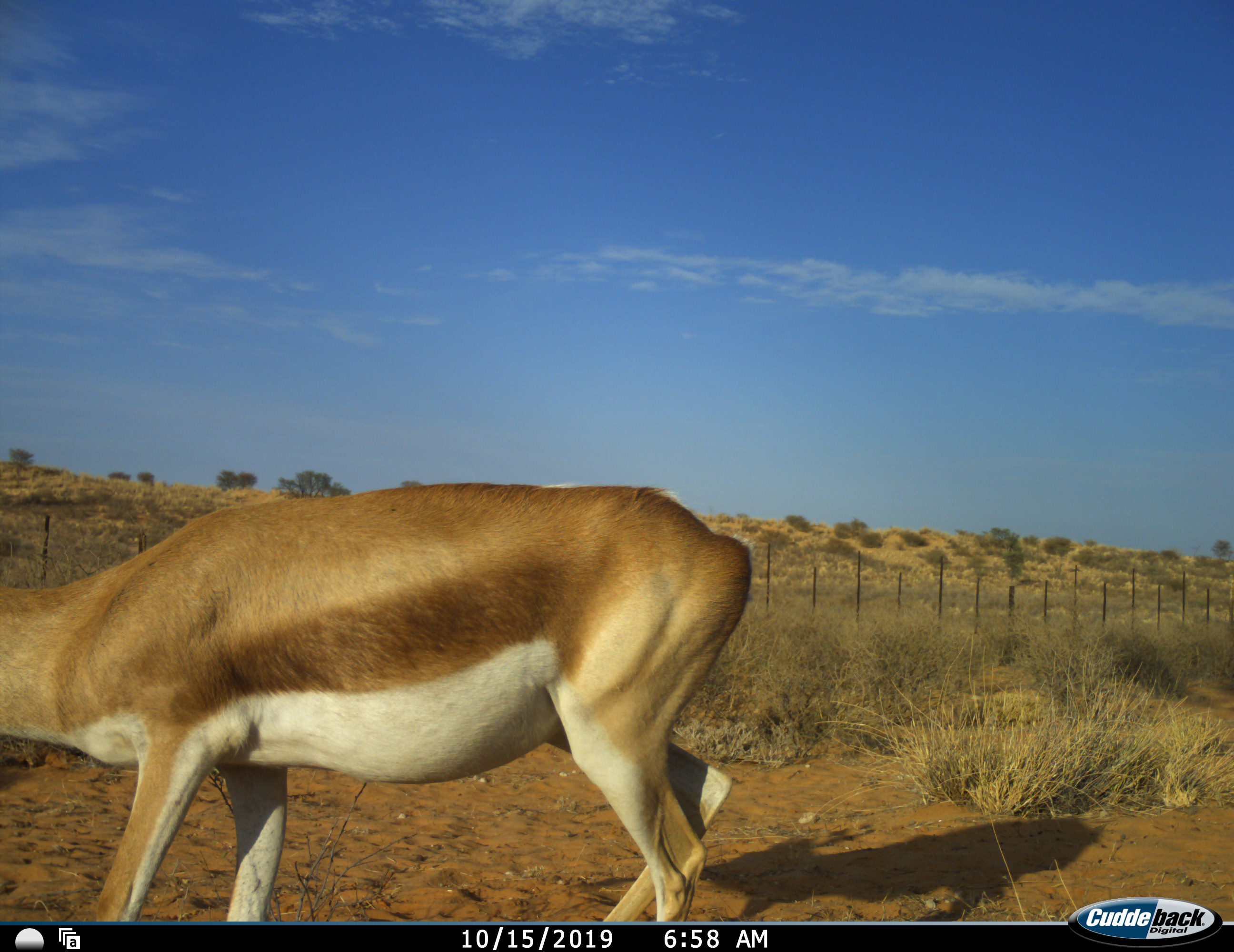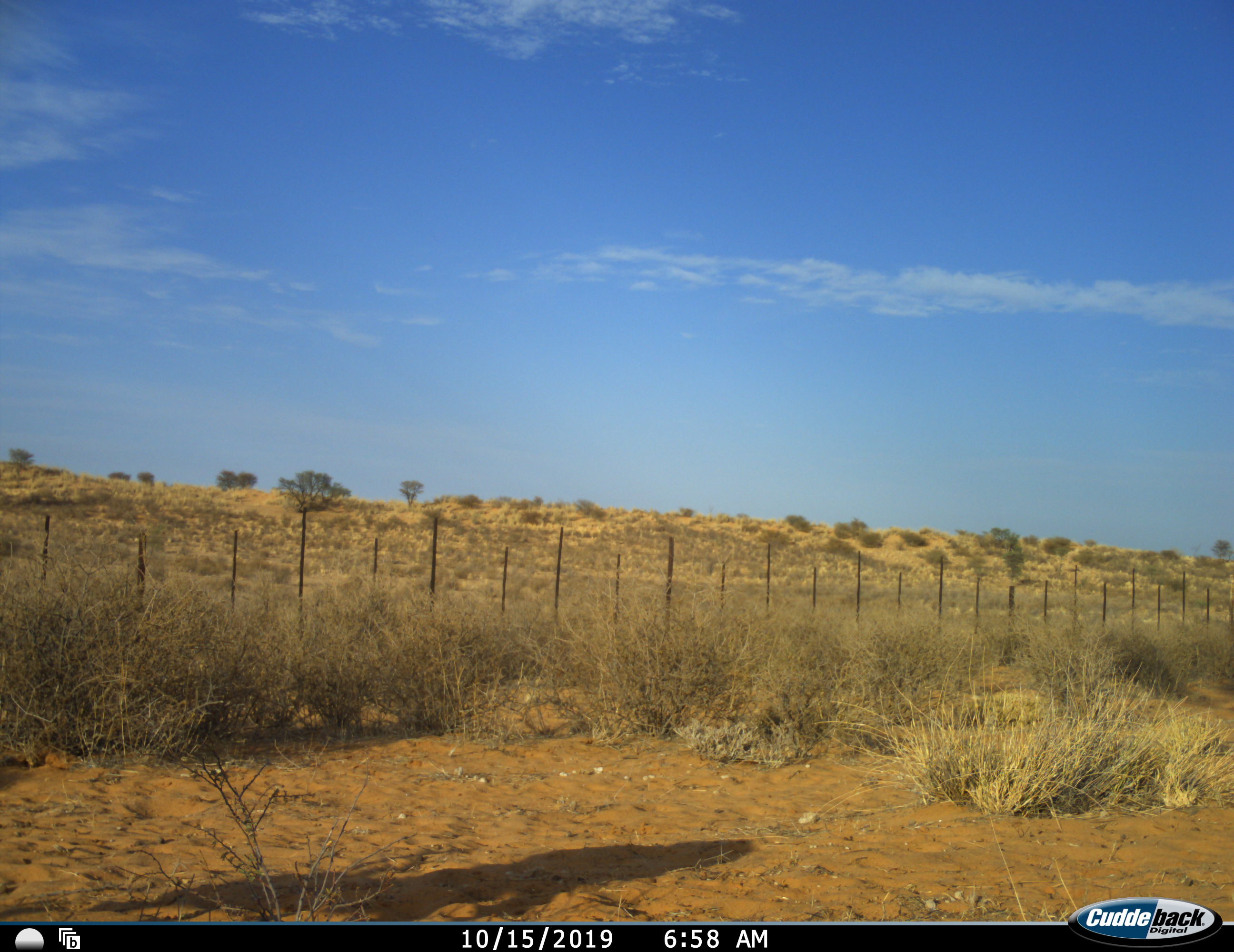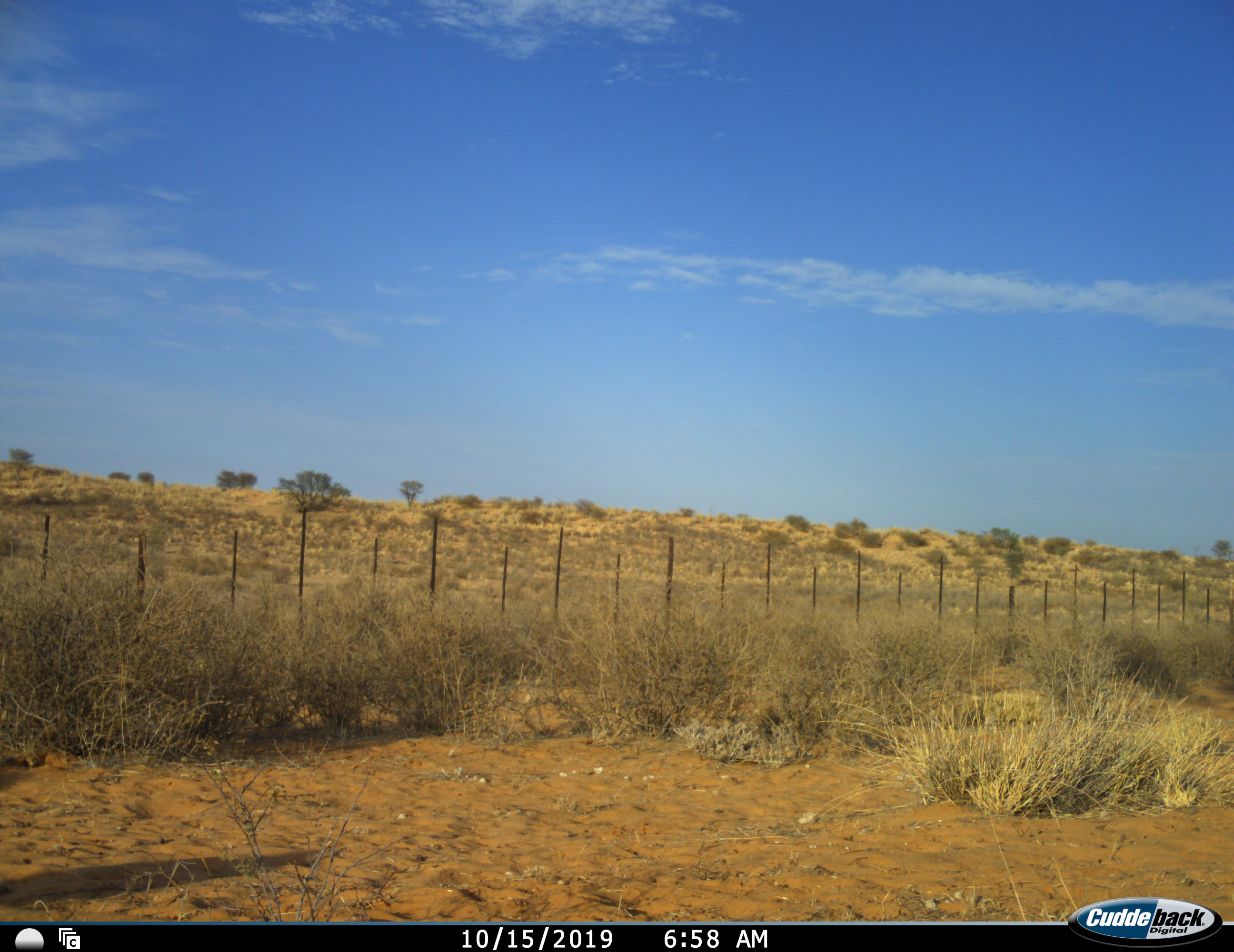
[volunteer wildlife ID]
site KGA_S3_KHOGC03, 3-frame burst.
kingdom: Animalia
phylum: Chordata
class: Mammalia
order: Artiodactyla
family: Bovidae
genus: Antidorcas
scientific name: Antidorcas marsupialis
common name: springbok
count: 1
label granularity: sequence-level